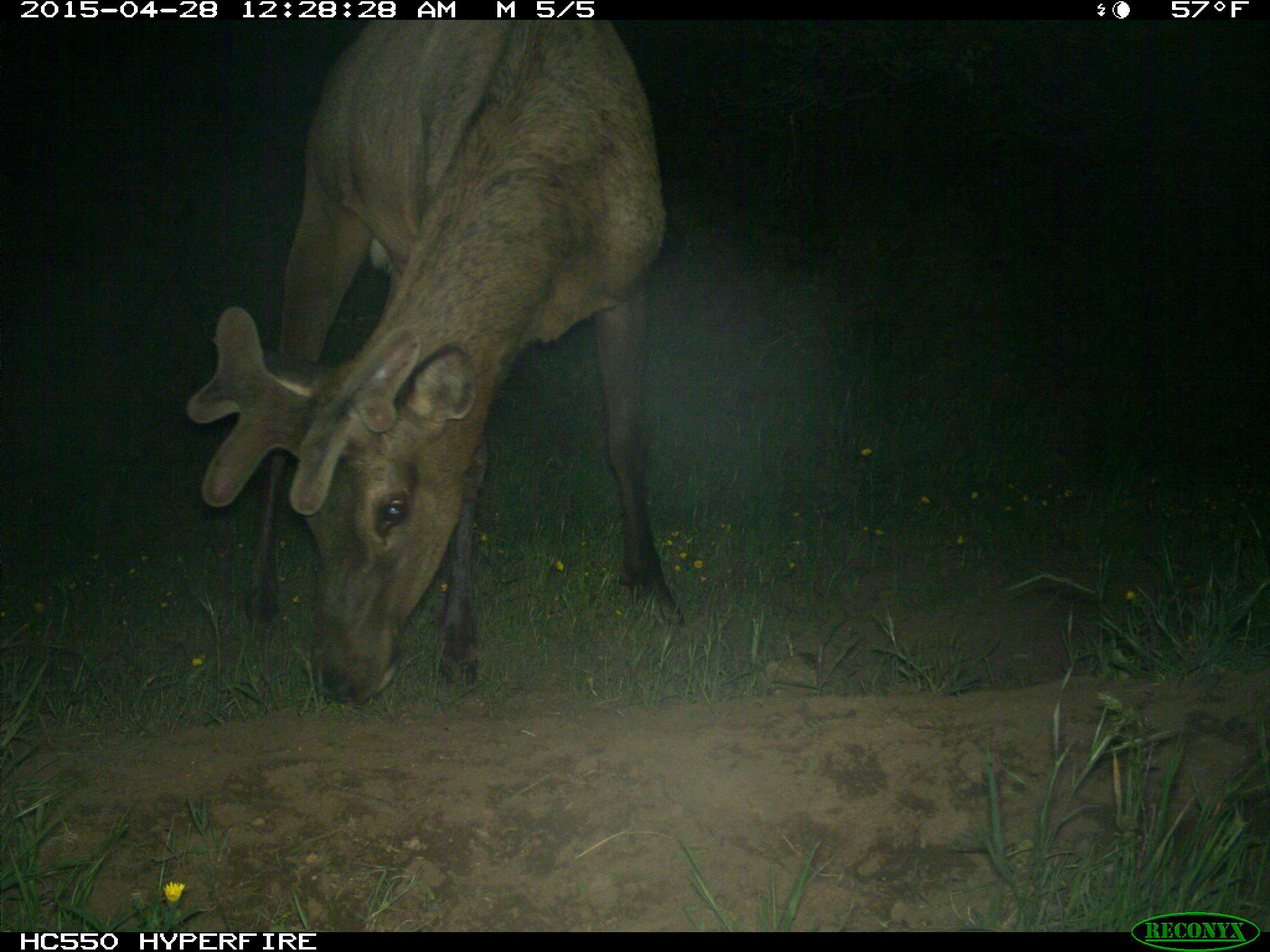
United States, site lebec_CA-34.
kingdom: Animalia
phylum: Chordata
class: Mammalia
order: Artiodactyla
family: Cervidae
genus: Cervus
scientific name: Cervus canadensis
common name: elk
Cervus canadensis (elk).